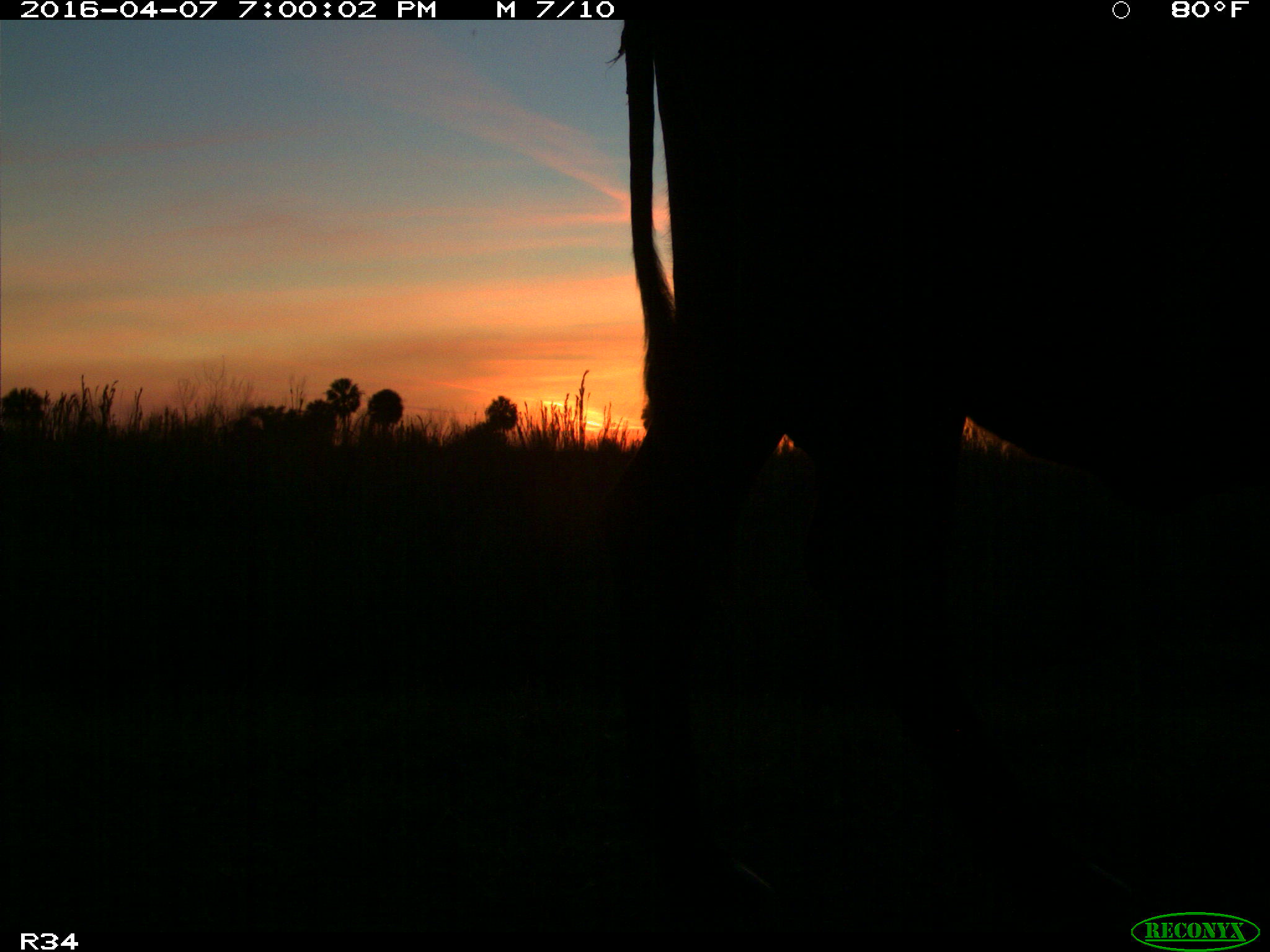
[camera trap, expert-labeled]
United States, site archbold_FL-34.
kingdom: Animalia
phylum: Chordata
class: Mammalia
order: Artiodactyla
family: Bovidae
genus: Bos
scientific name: Bos taurus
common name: domestic cow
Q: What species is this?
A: Bos taurus (domestic cow).